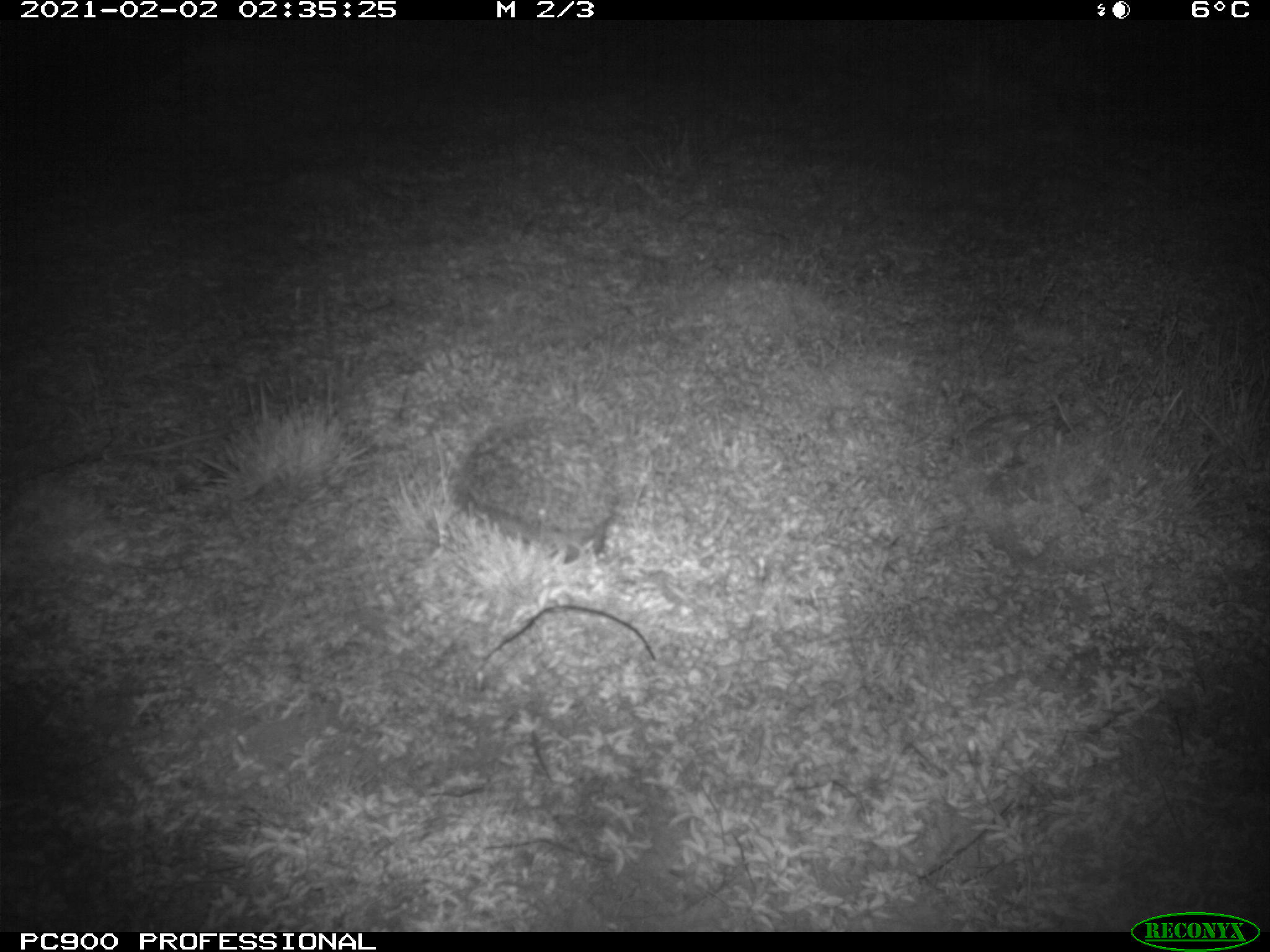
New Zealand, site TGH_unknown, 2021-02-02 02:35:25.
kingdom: Animalia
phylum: Chordata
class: Mammalia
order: Eulipotyphla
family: Erinaceidae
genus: Erinaceus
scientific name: Erinaceus europaeus europaeus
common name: european hedgehog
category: hedgehog